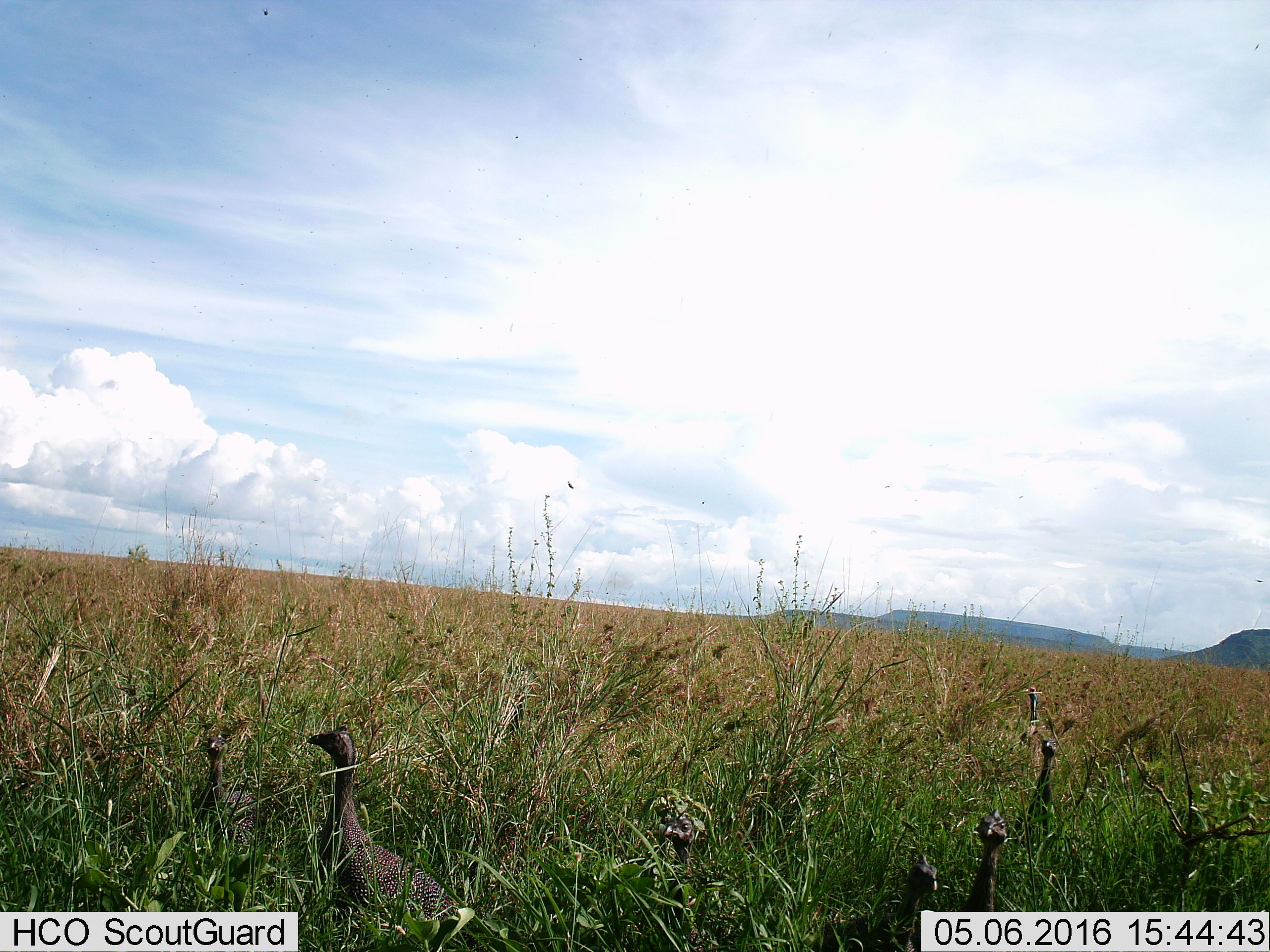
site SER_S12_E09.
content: unidentified animal